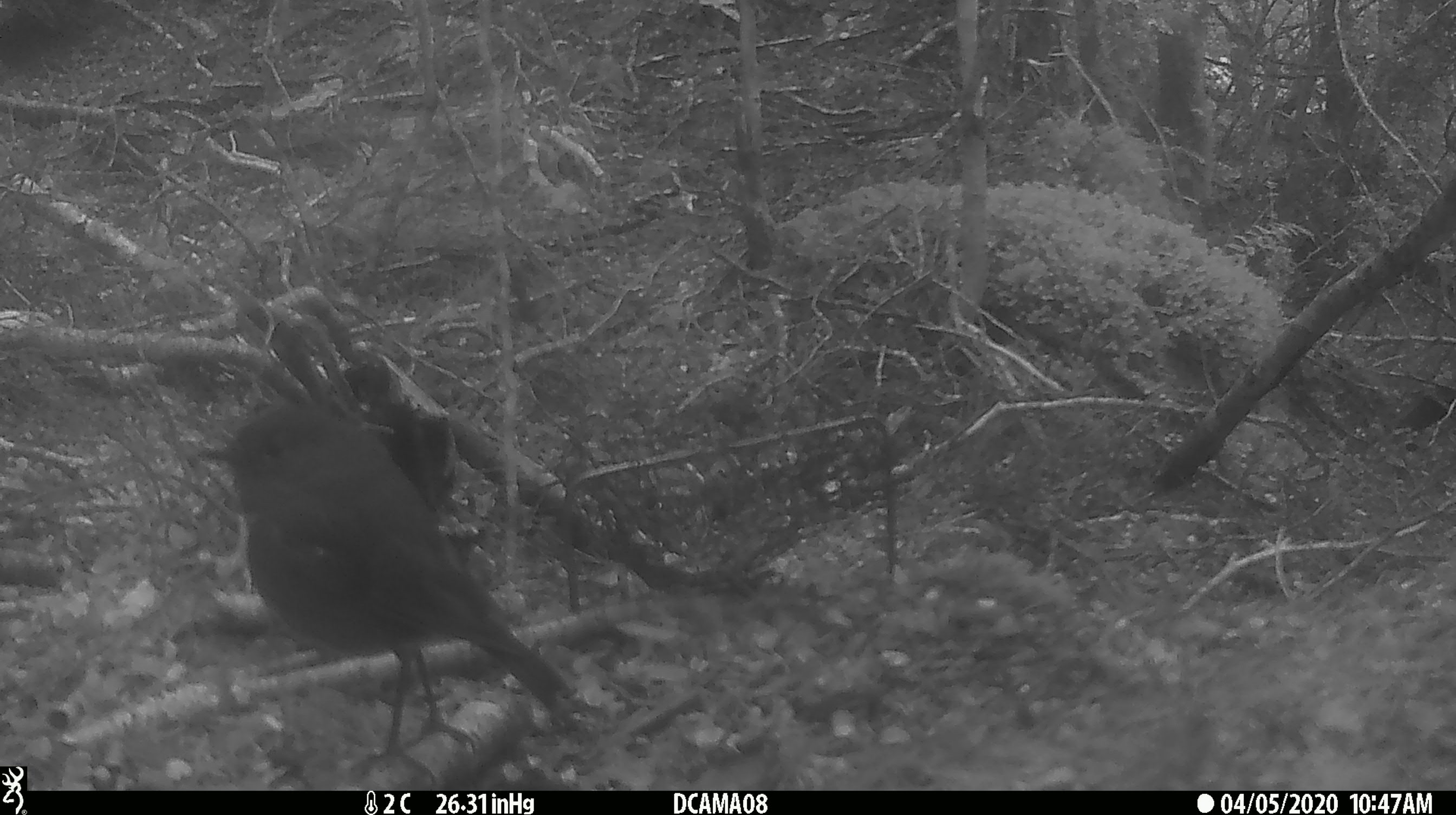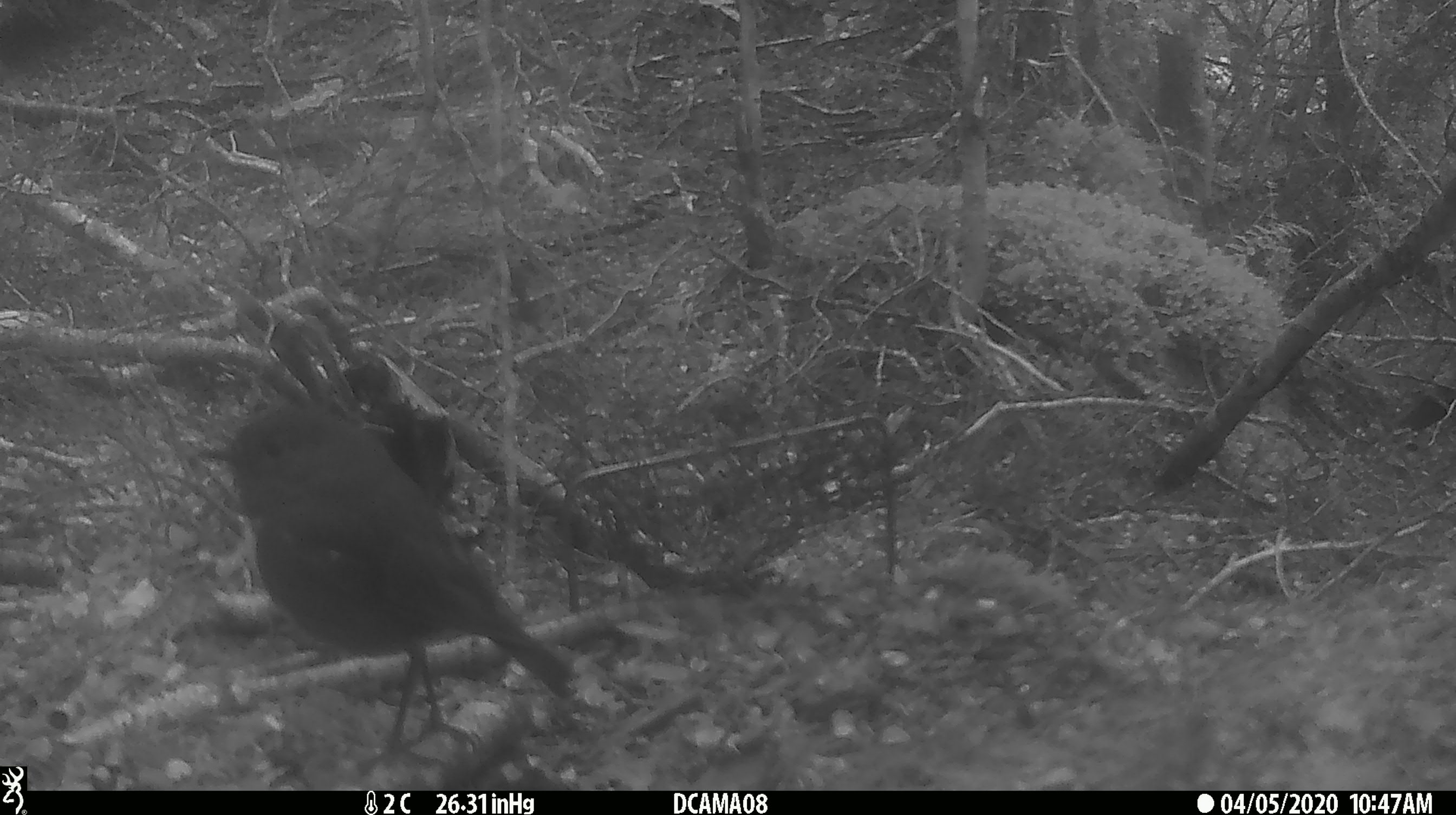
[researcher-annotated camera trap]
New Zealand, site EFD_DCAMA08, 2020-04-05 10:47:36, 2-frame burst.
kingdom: Animalia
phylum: Chordata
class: Aves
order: Passeriformes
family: Petroicidae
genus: Petroica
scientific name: Petroica australis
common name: new zealand robin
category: robin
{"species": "robin (new zealand robin) (Petroica australis)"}